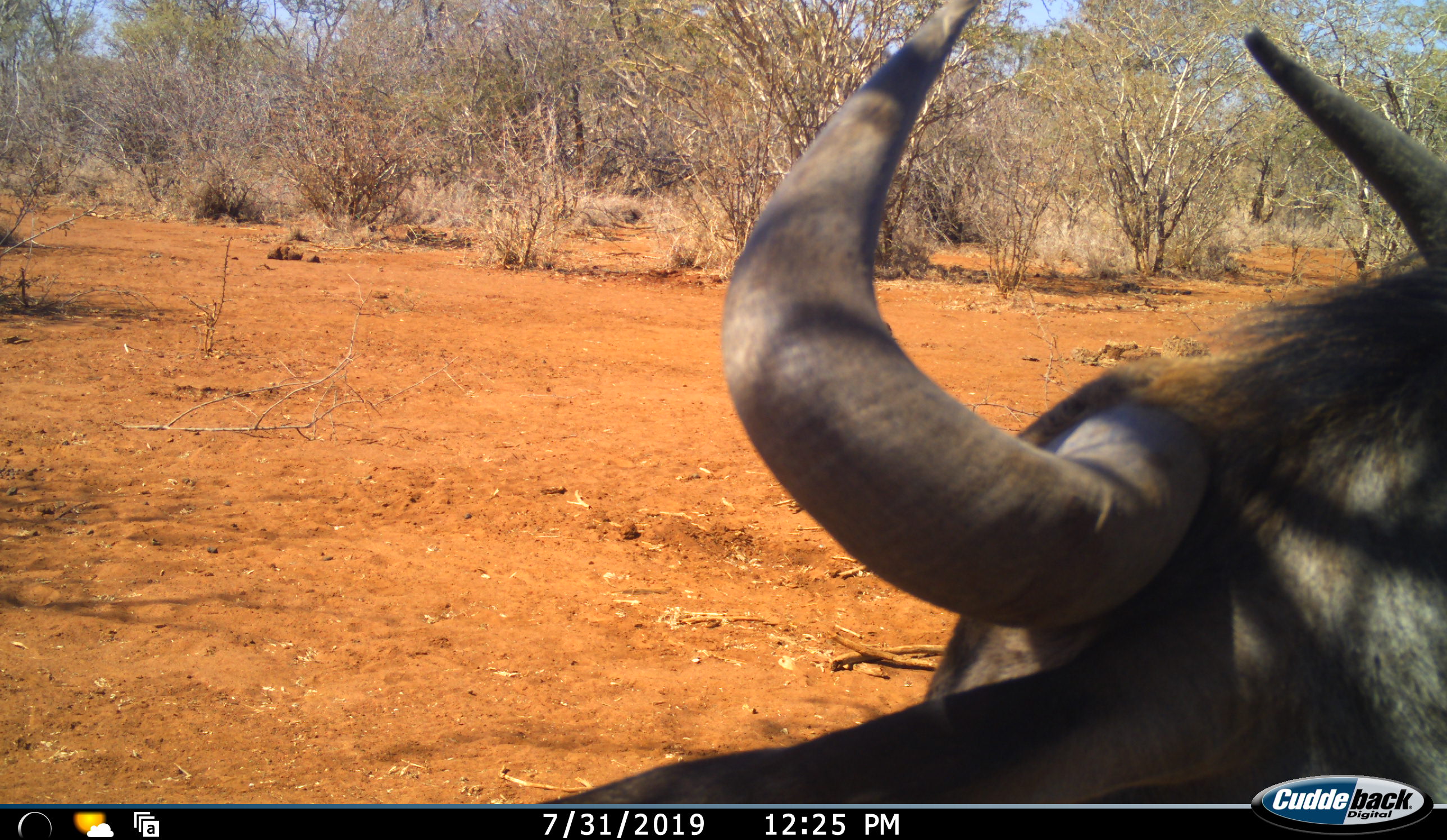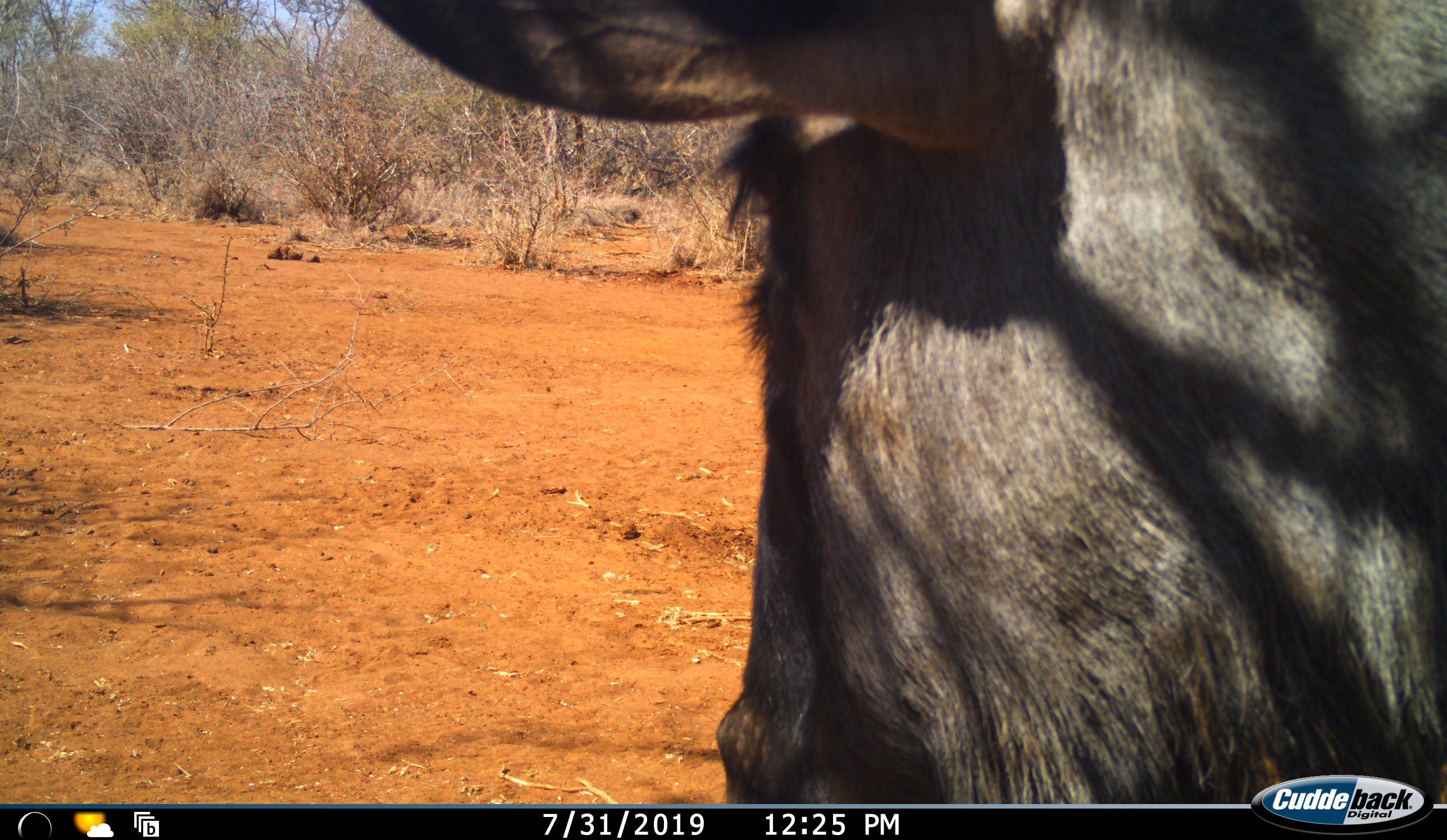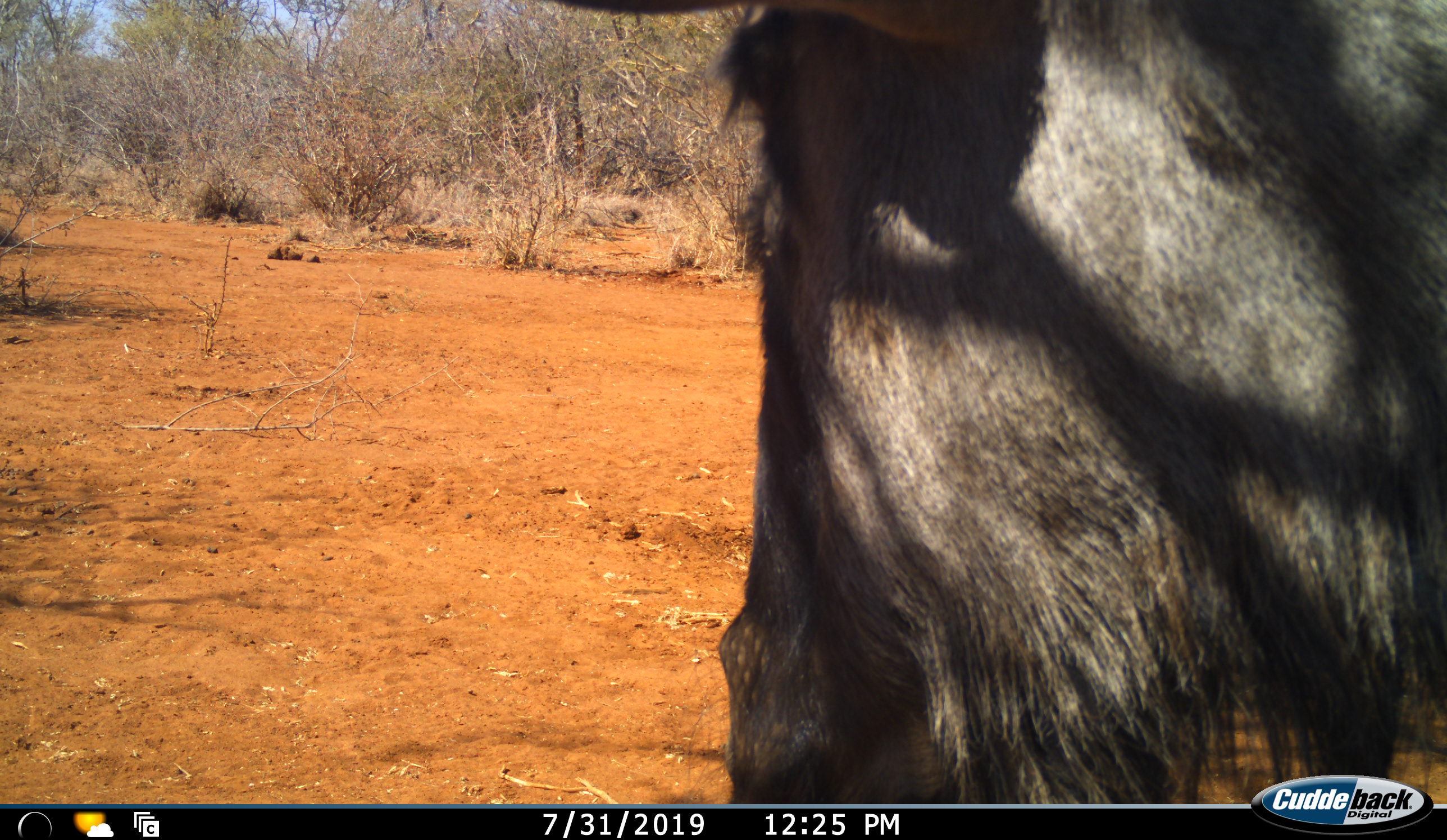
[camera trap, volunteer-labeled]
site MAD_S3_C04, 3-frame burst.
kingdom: Animalia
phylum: Chordata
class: Mammalia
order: Artiodactyla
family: Bovidae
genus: Connochaetes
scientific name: Connochaetes taurinus taurinus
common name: blue wildebeest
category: wildebeestblue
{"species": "wildebeestblue (blue wildebeest) (Connochaetes taurinus taurinus)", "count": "1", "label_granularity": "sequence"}